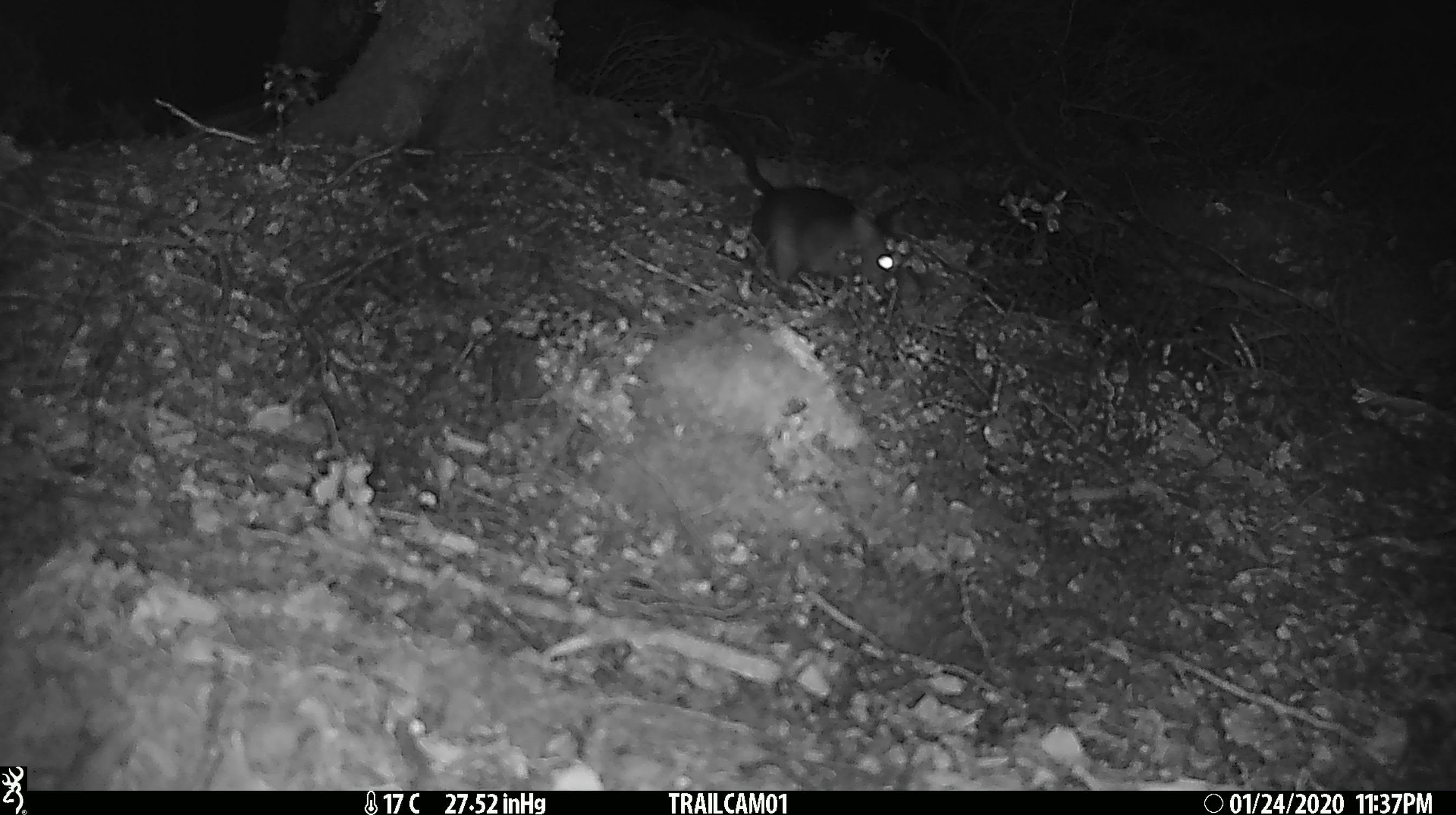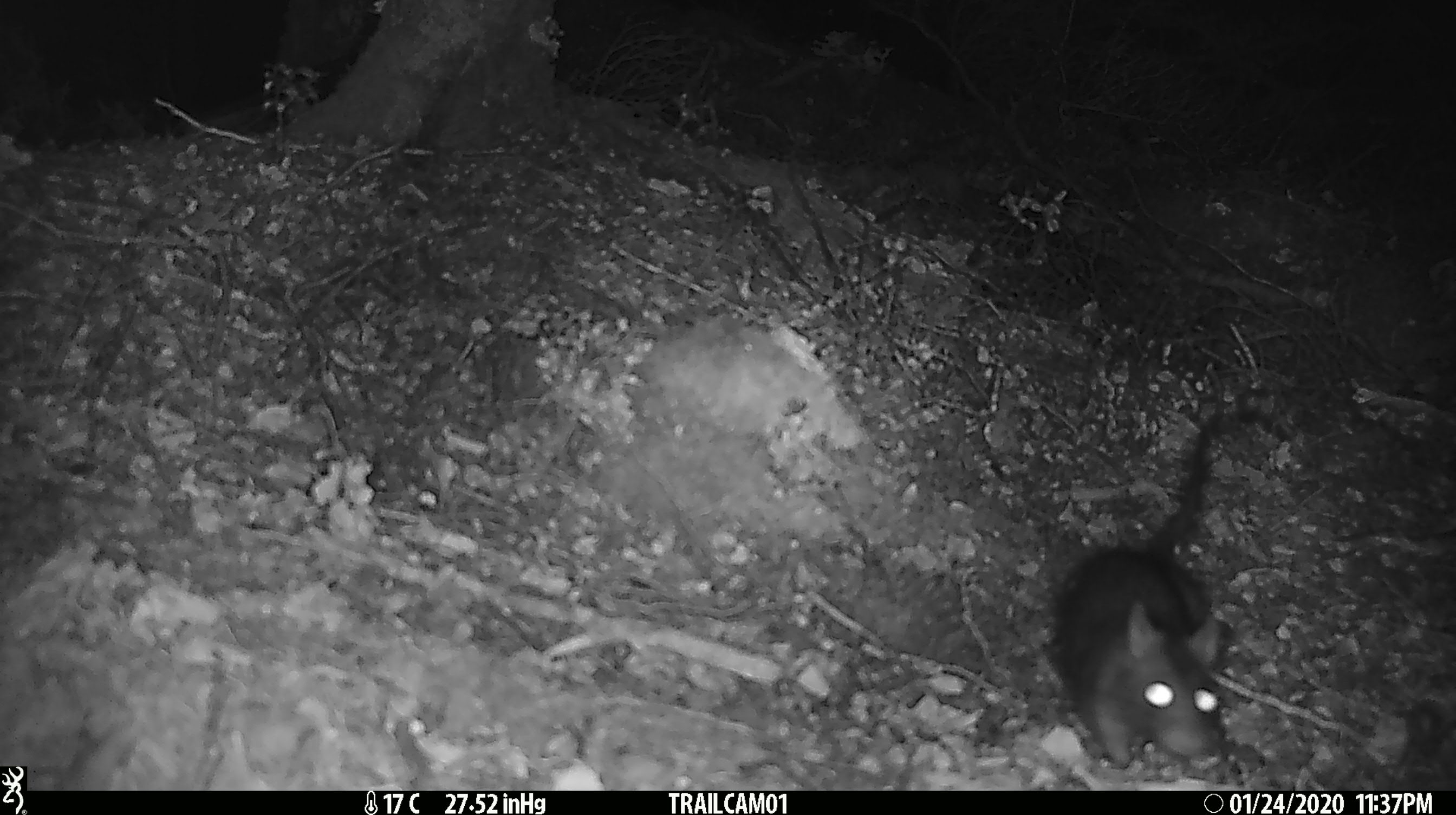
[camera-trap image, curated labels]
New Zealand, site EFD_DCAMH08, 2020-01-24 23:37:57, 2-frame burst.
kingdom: Animalia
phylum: Chordata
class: Mammalia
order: Rodentia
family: Muridae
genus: Rattus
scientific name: Rattus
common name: rat